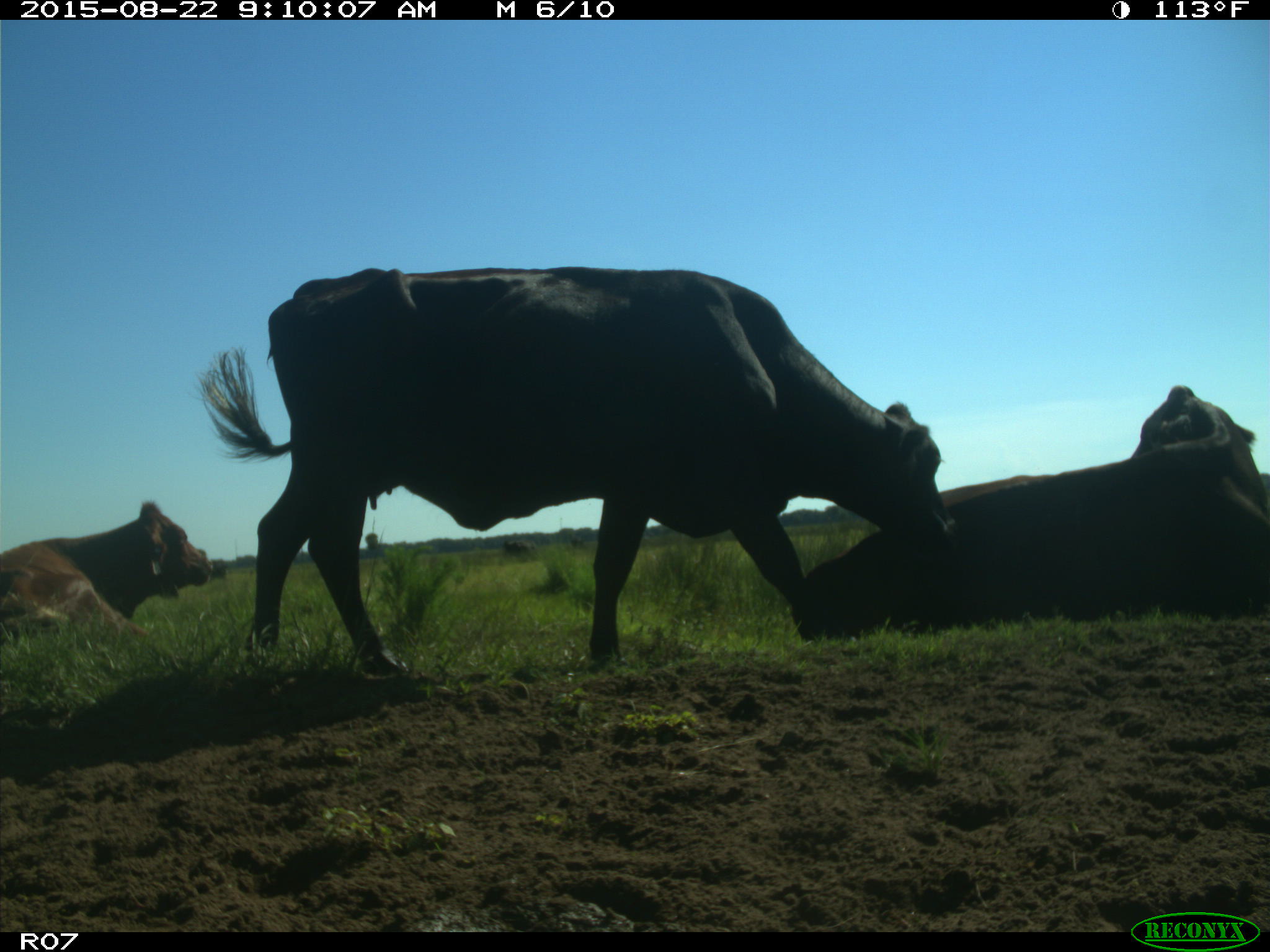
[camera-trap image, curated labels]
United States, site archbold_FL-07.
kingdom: Animalia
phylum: Chordata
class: Mammalia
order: Artiodactyla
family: Bovidae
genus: Bos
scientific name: Bos taurus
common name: domestic cow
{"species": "Bos taurus (domestic cow)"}